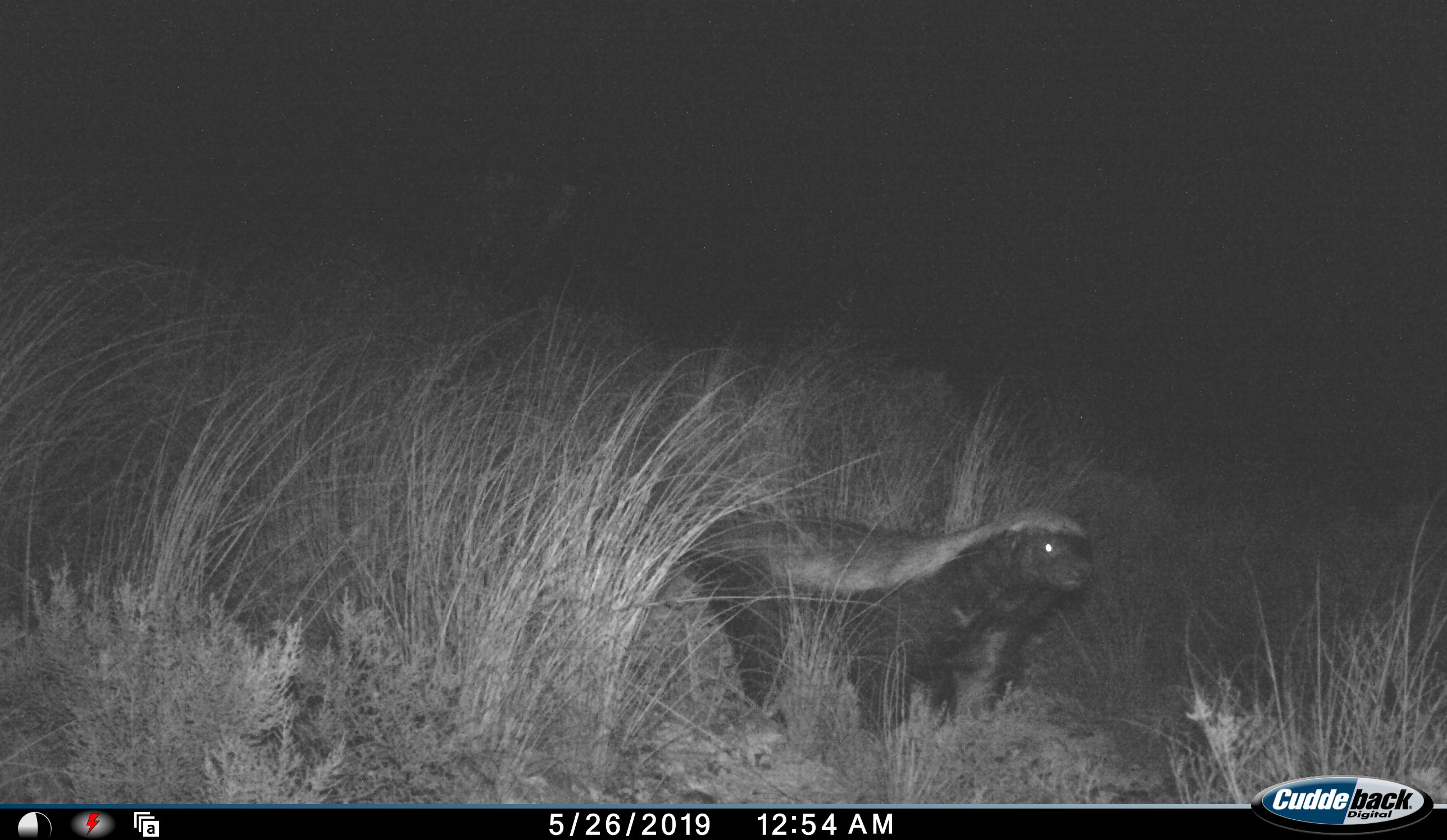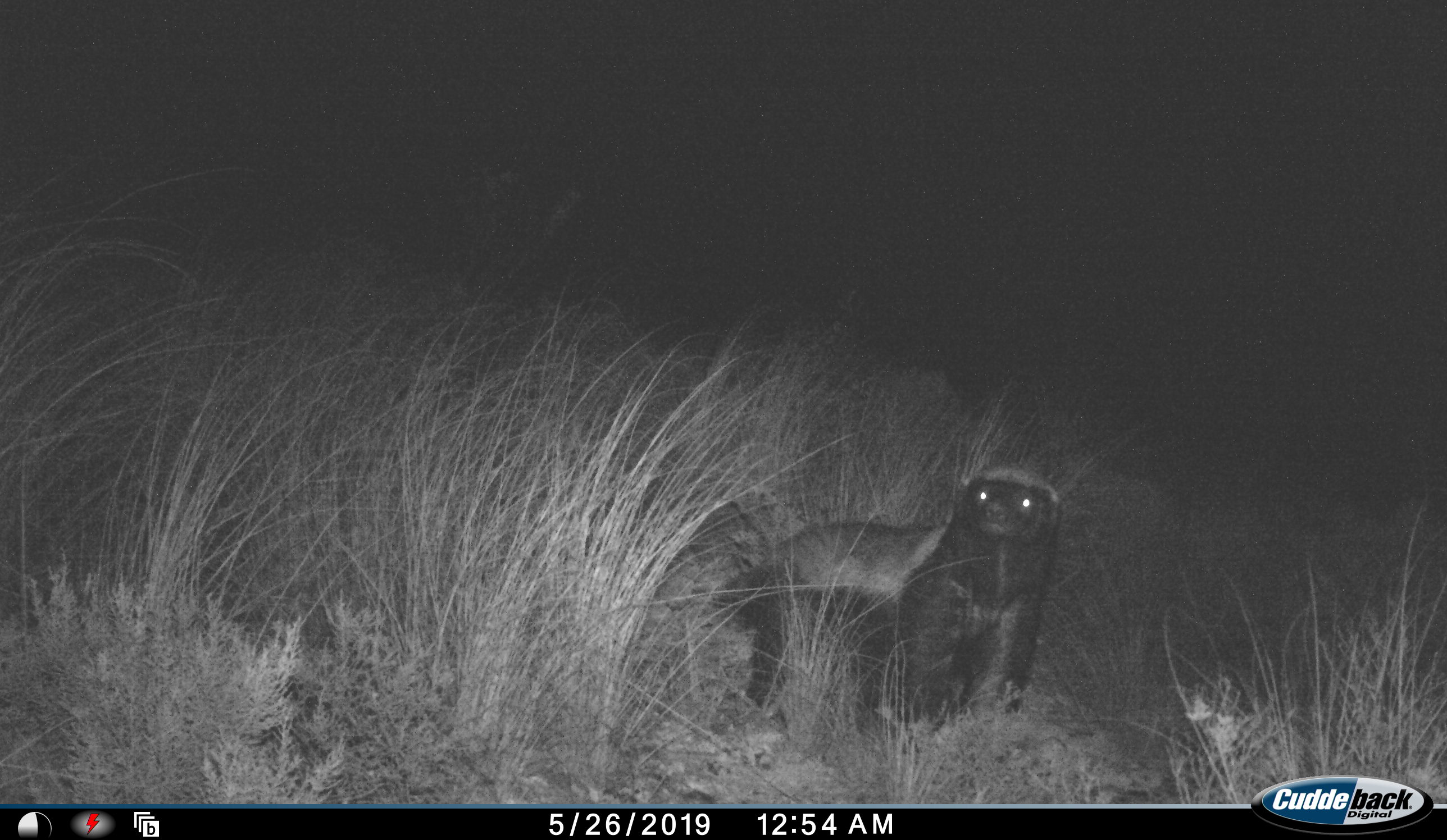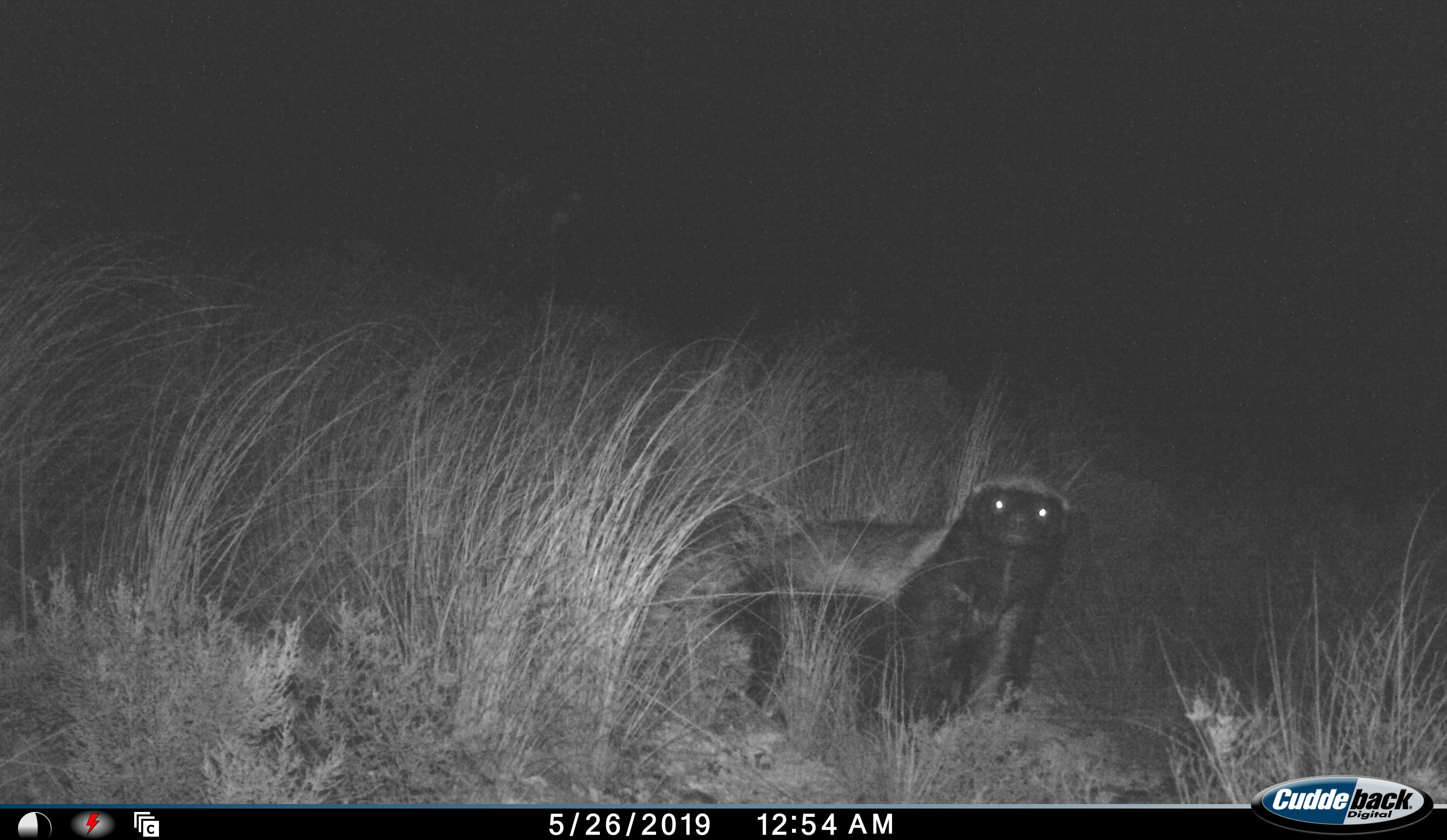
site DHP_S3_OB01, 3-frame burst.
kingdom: Animalia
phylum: Chordata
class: Mammalia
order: Carnivora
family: Mustelidae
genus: Mellivora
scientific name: Mellivora capensis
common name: honey badger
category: honeybadger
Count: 1.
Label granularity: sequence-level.